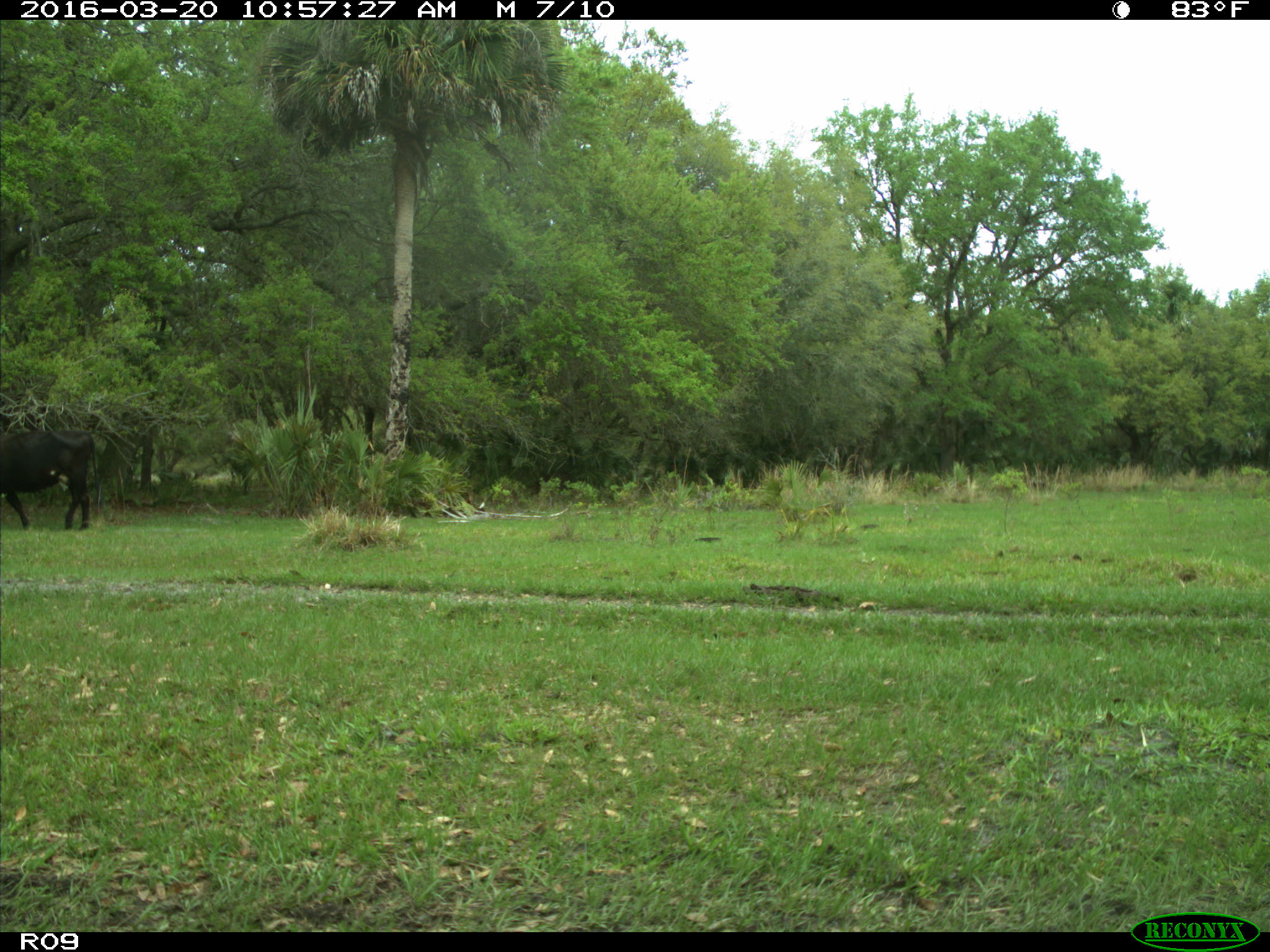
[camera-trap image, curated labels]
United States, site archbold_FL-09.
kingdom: Animalia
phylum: Chordata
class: Mammalia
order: Artiodactyla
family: Bovidae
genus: Bos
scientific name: Bos taurus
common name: domestic cow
Bos taurus (domestic cow).